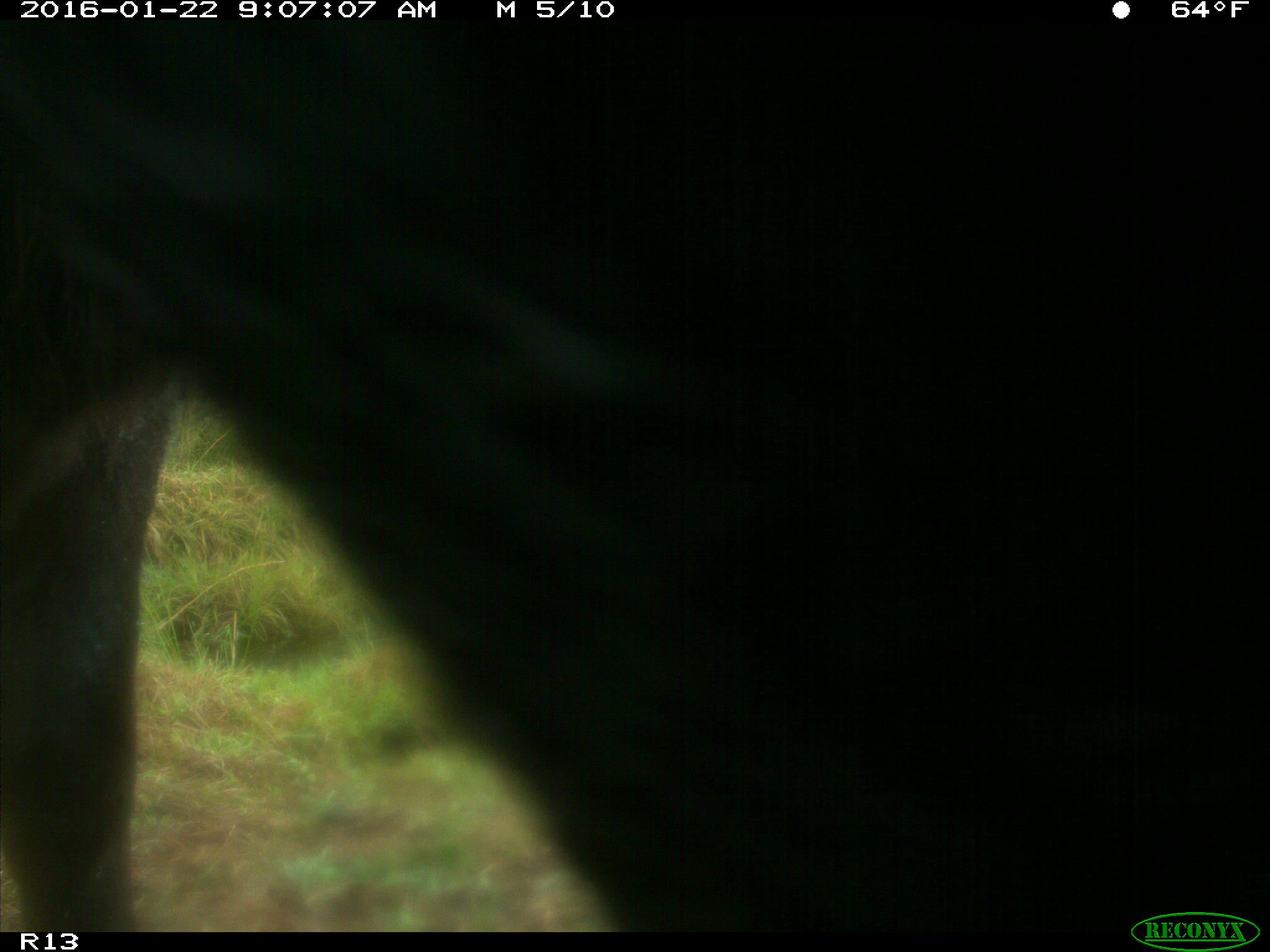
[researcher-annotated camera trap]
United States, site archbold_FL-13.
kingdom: Animalia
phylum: Chordata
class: Mammalia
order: Artiodactyla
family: Bovidae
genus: Bos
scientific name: Bos taurus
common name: domestic cow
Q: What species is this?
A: Bos taurus (domestic cow).